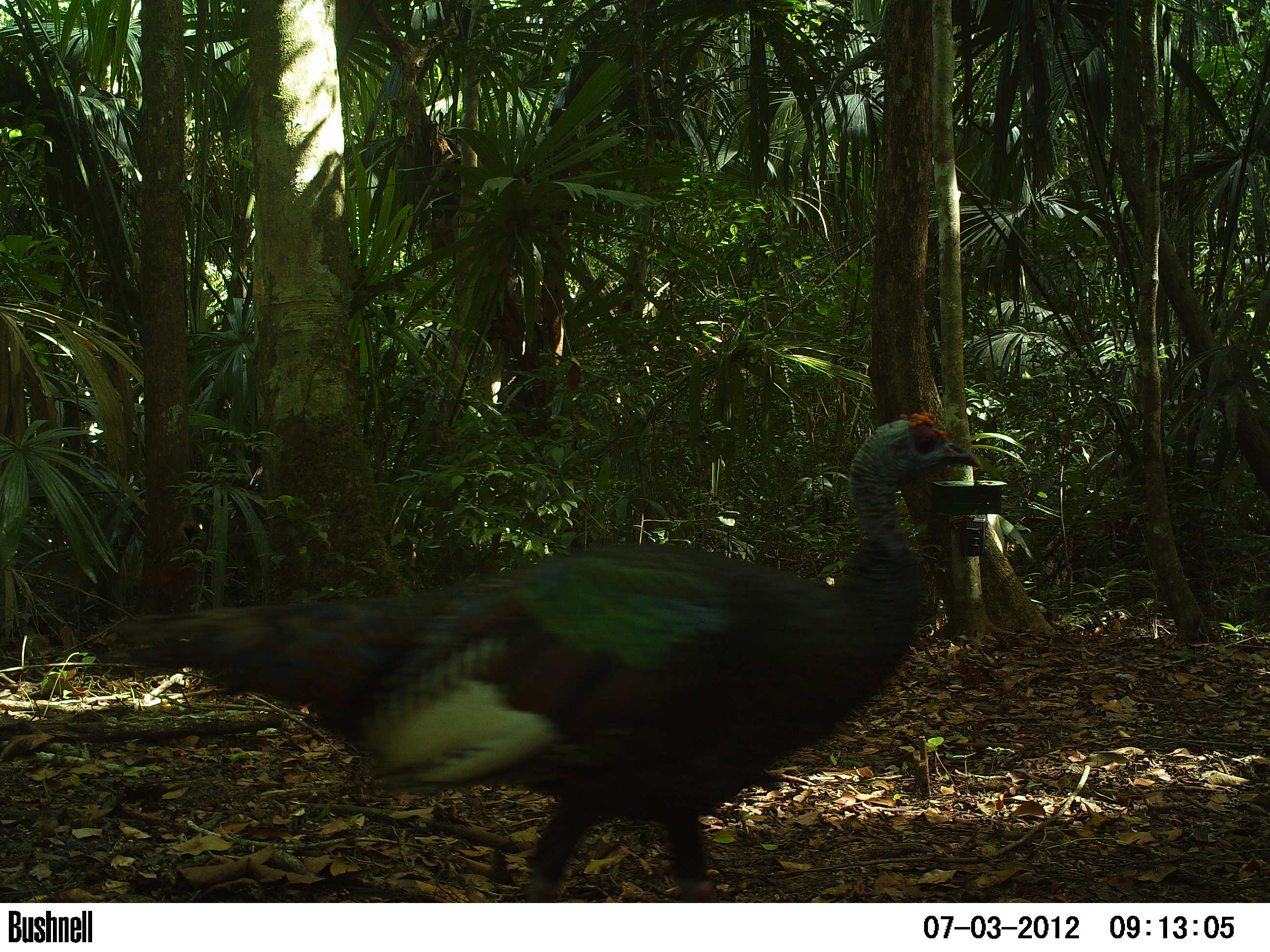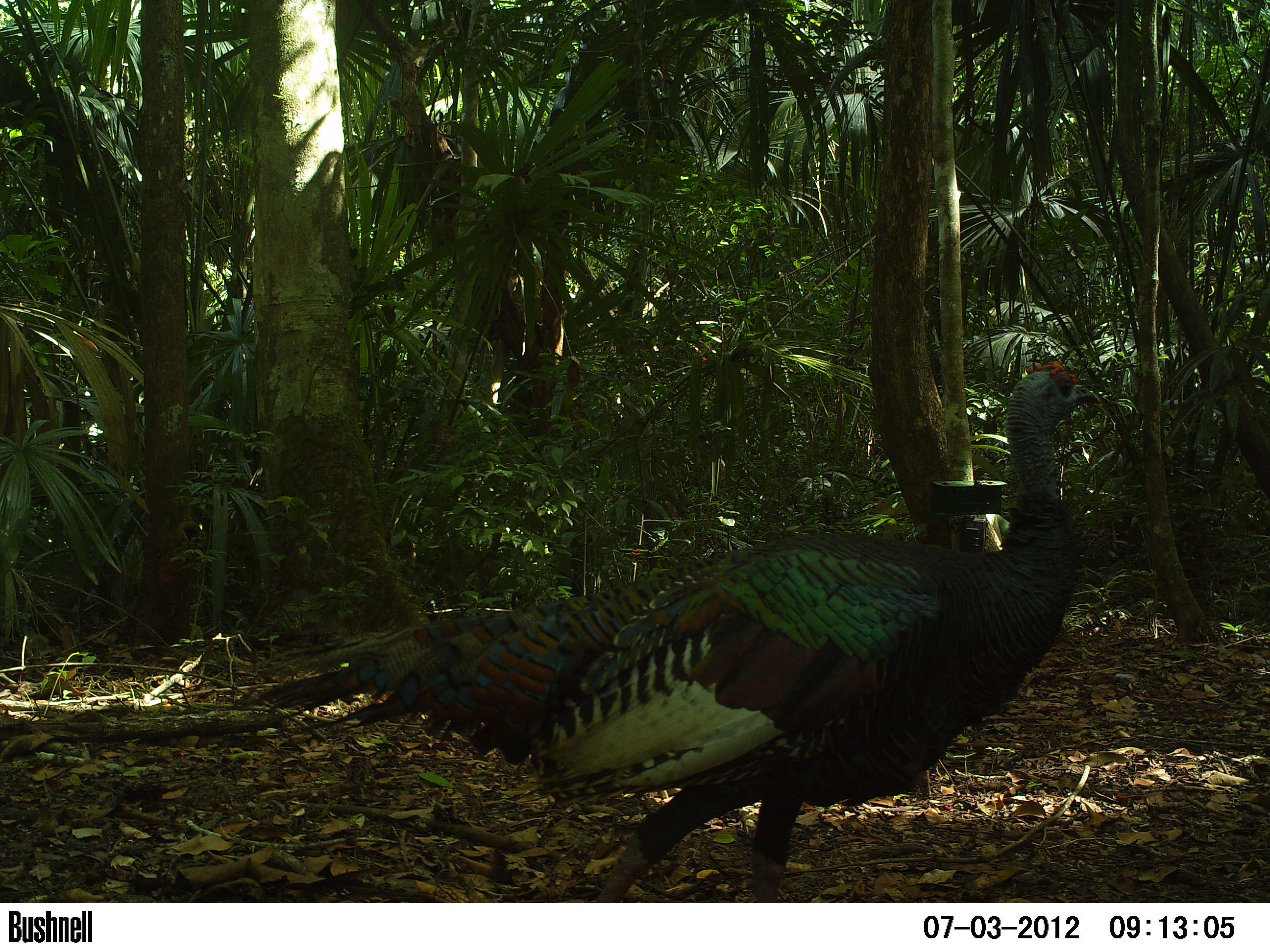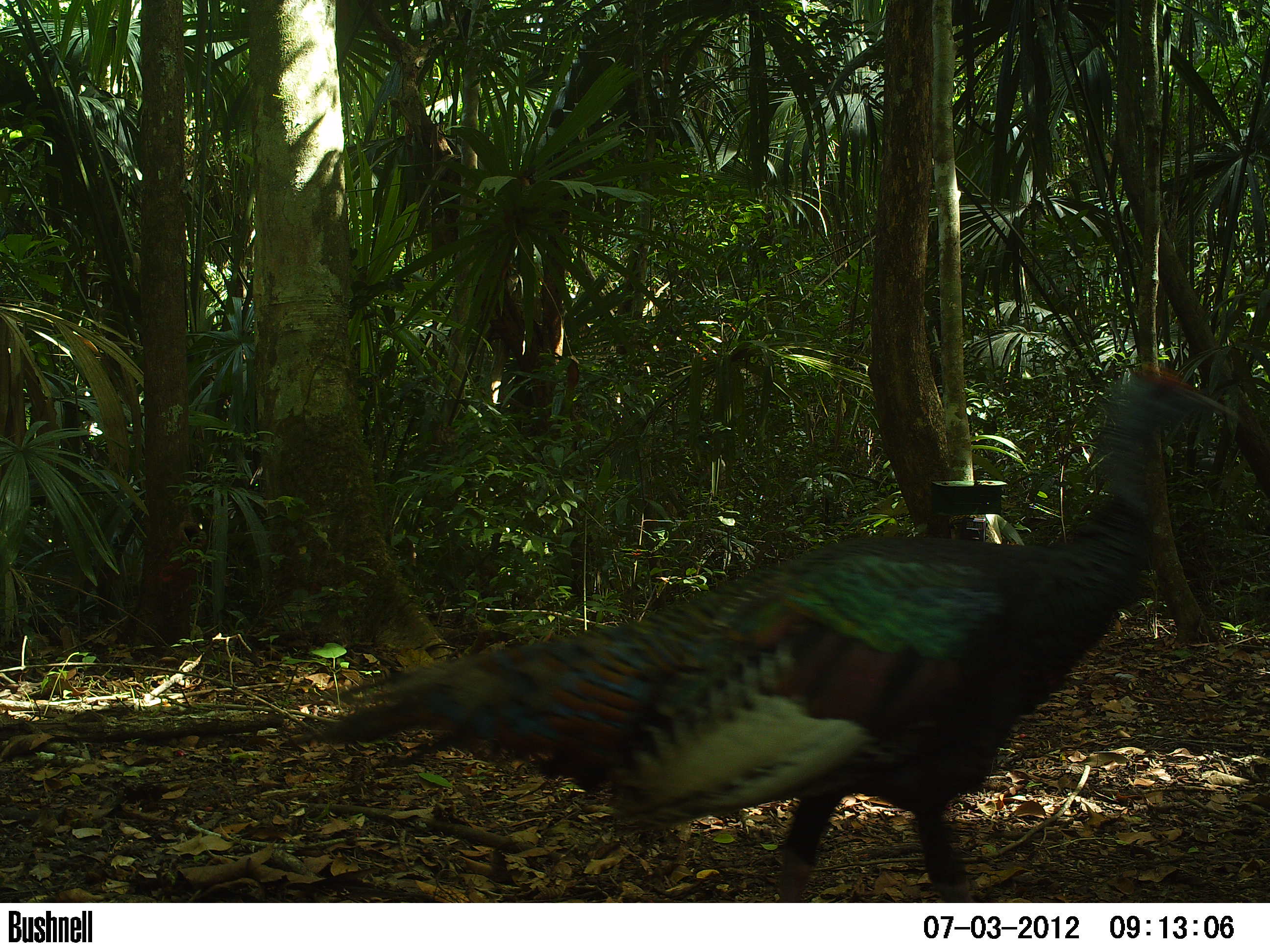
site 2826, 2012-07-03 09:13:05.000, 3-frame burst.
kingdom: Animalia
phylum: Chordata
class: Aves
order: Galliformes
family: Phasianidae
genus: Meleagris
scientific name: Meleagris ocellata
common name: ocellated turkey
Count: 1.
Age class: adult.